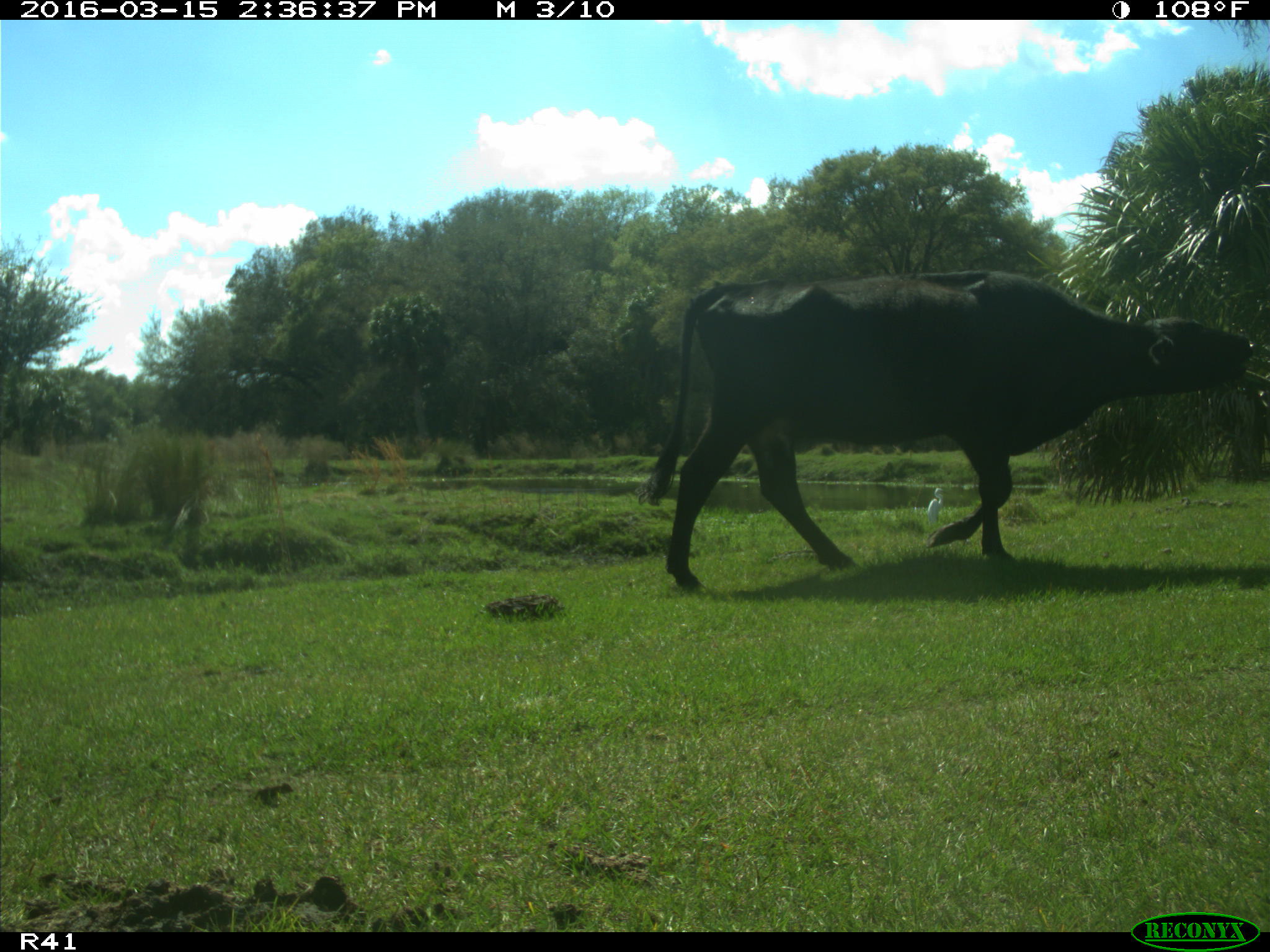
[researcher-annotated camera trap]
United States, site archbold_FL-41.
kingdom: Animalia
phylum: Chordata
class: Mammalia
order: Artiodactyla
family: Bovidae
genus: Bos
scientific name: Bos taurus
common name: domestic cow